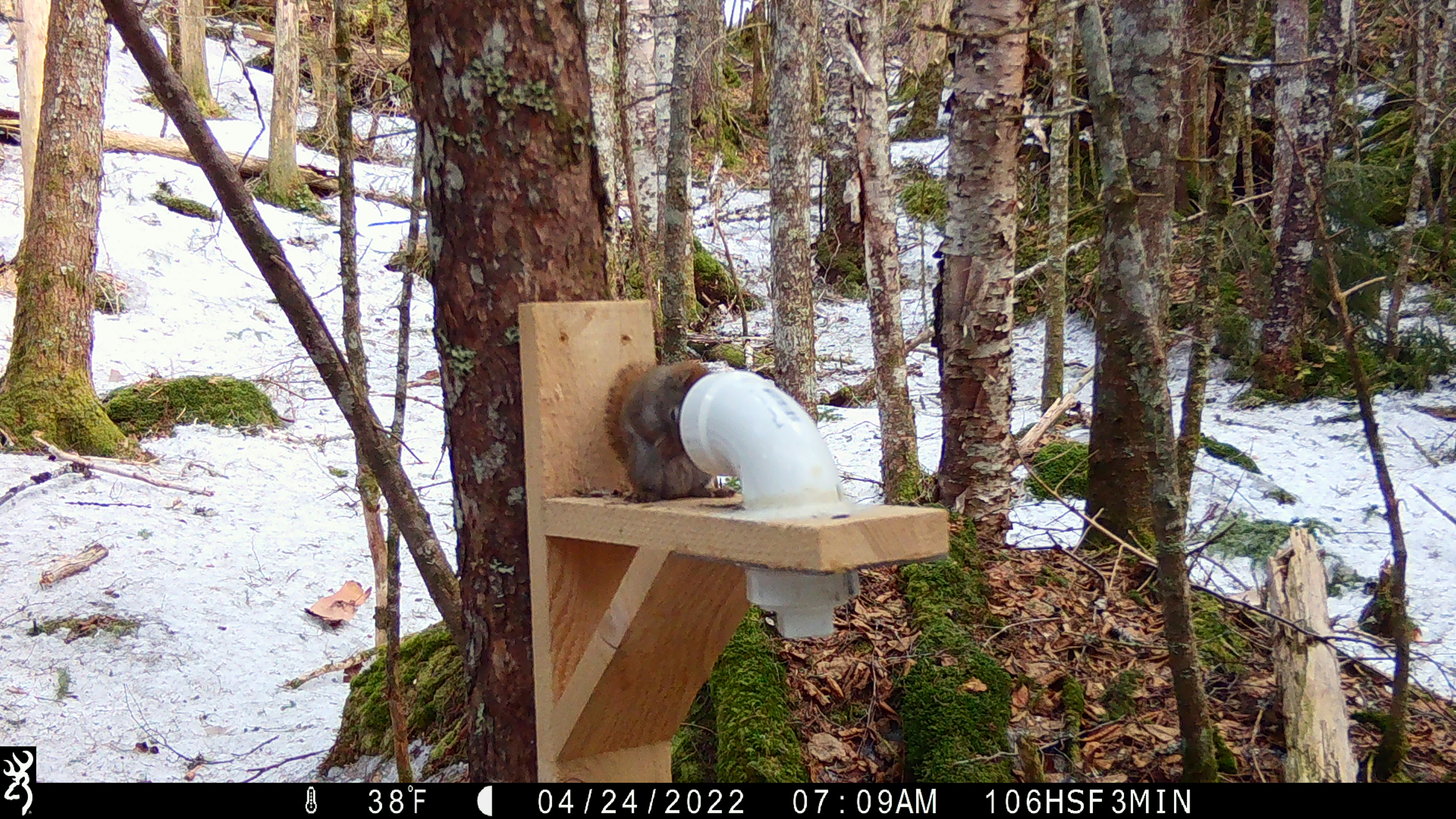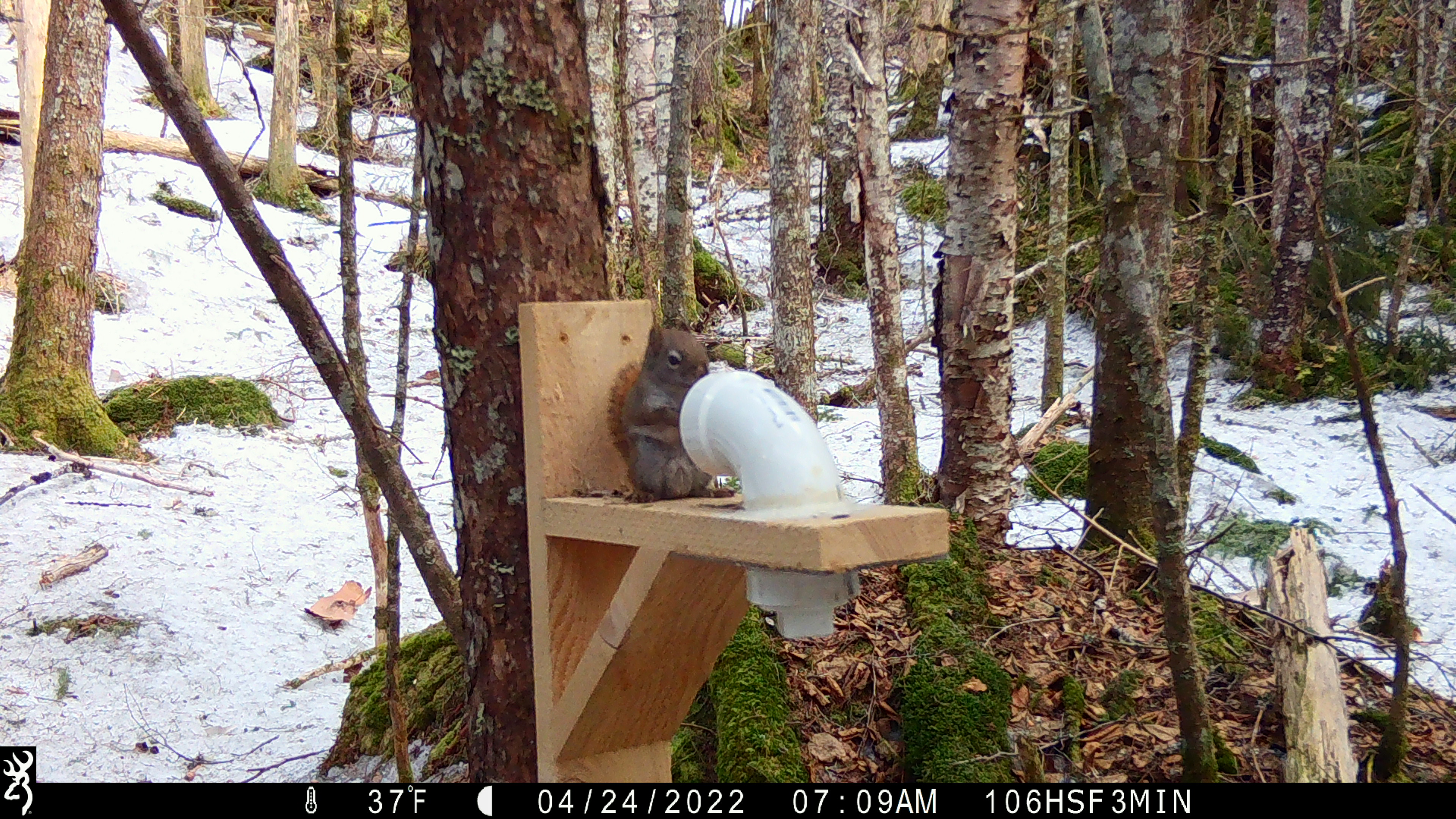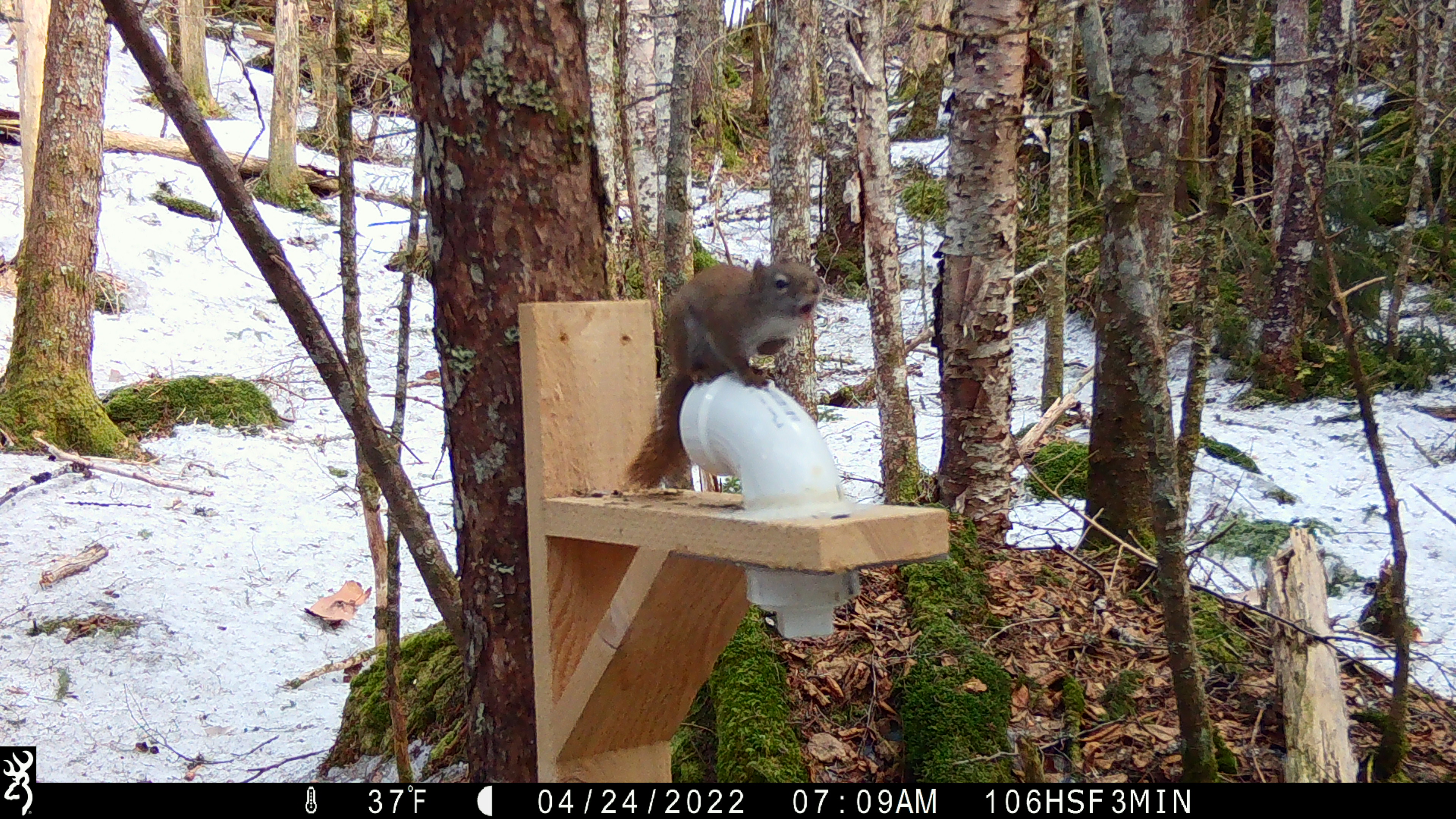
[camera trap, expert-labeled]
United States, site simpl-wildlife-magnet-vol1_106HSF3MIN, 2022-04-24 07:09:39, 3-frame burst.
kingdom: Animalia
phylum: Chordata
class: Mammalia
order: Rodentia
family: Sciuridae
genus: Tamiasciurus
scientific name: Tamiasciurus hudsonicus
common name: red squirrel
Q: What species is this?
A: Red squirrel (Tamiasciurus hudsonicus).